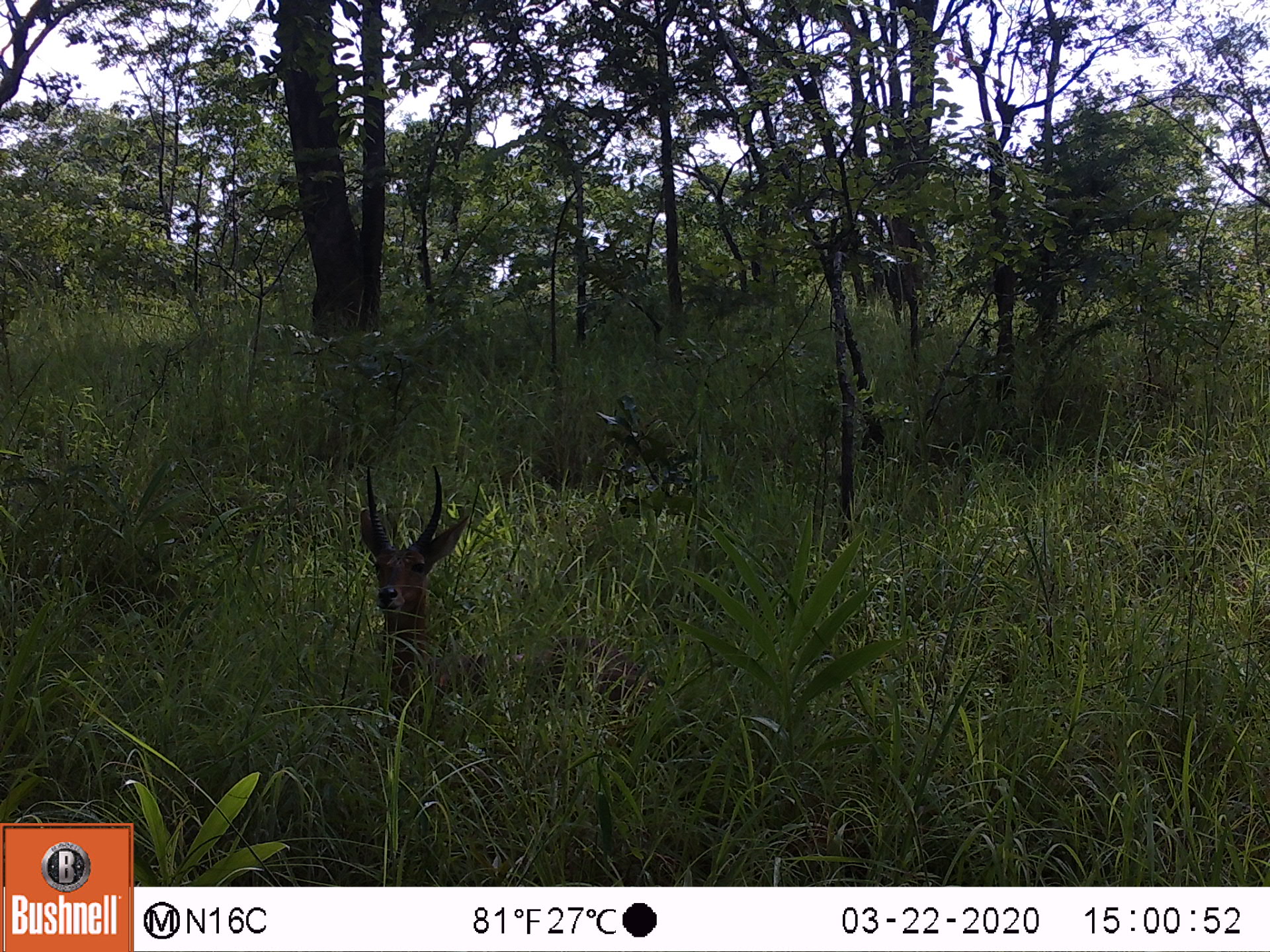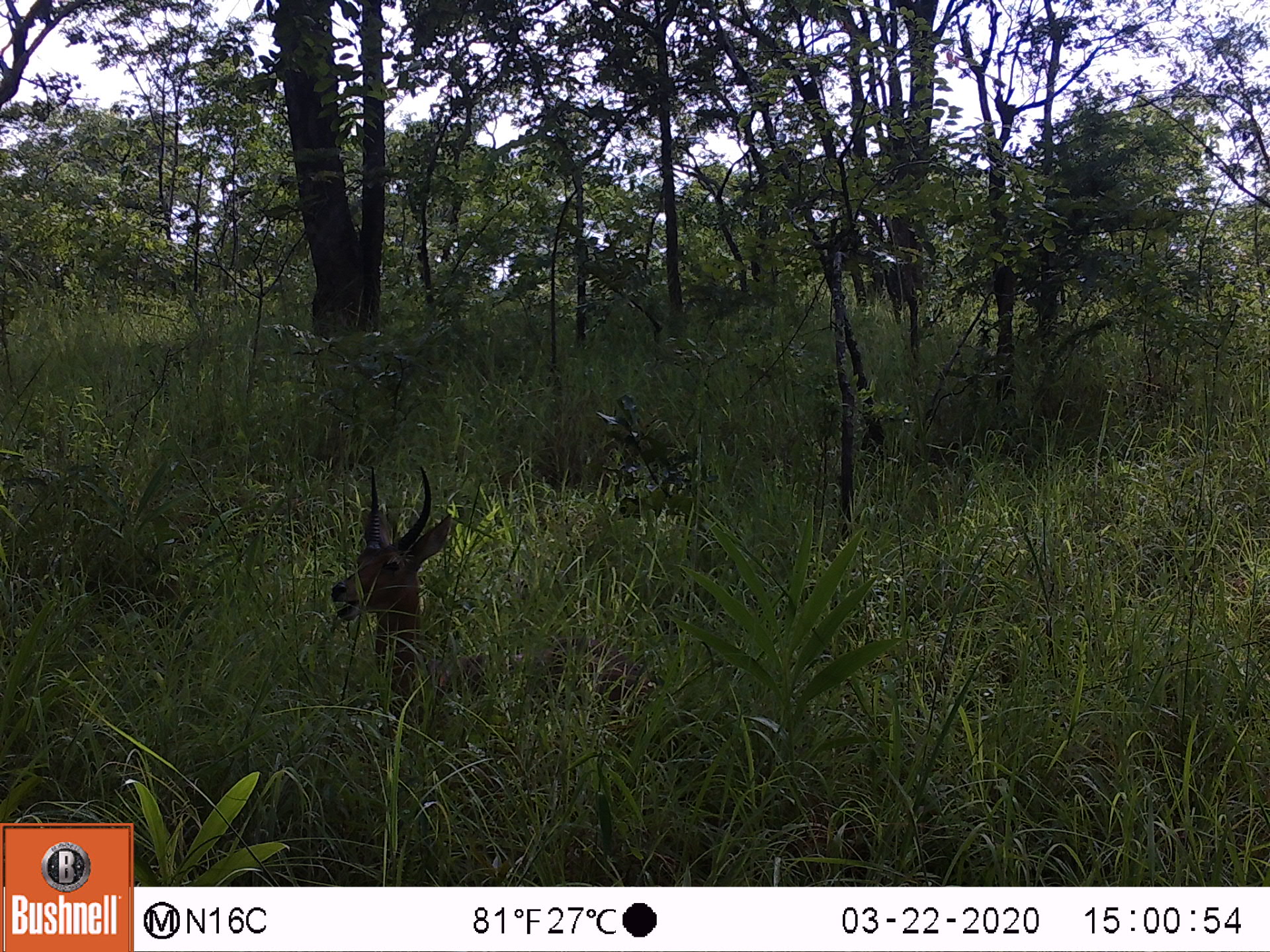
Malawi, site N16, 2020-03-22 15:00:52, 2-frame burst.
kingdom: Animalia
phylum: Chordata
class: Mammalia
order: Artiodactyla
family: Bovidae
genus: Redunca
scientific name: Redunca arundinum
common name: southern reedbuck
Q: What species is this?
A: Southern reedbuck (Redunca arundinum).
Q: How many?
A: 1.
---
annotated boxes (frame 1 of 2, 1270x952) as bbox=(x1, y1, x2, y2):
southern reedbuck: bbox=(346, 456, 489, 737)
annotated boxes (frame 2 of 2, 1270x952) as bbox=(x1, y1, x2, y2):
southern reedbuck: bbox=(317, 461, 504, 759)